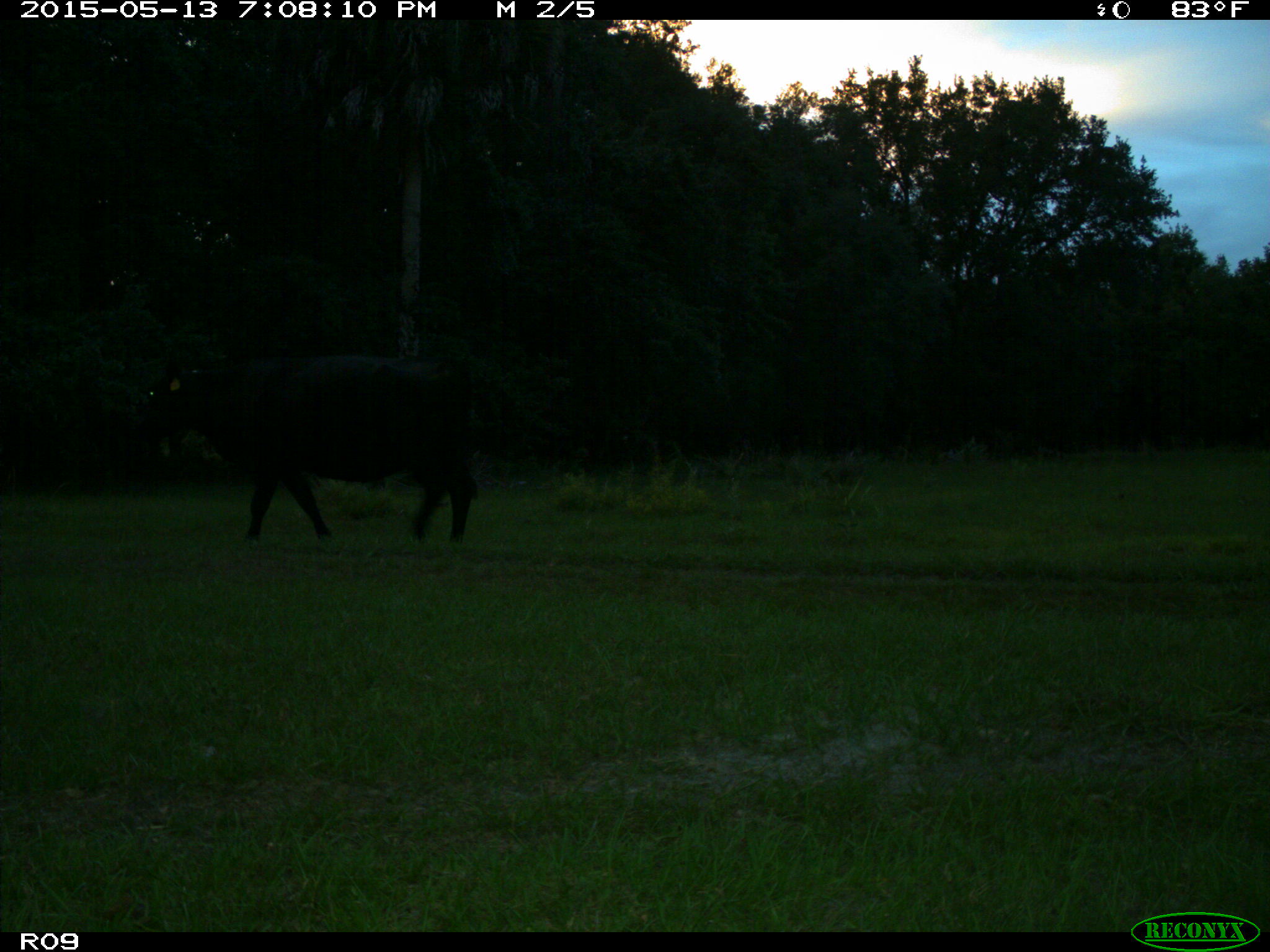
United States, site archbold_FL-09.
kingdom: Animalia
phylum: Chordata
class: Mammalia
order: Artiodactyla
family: Bovidae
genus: Bos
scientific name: Bos taurus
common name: domestic cow